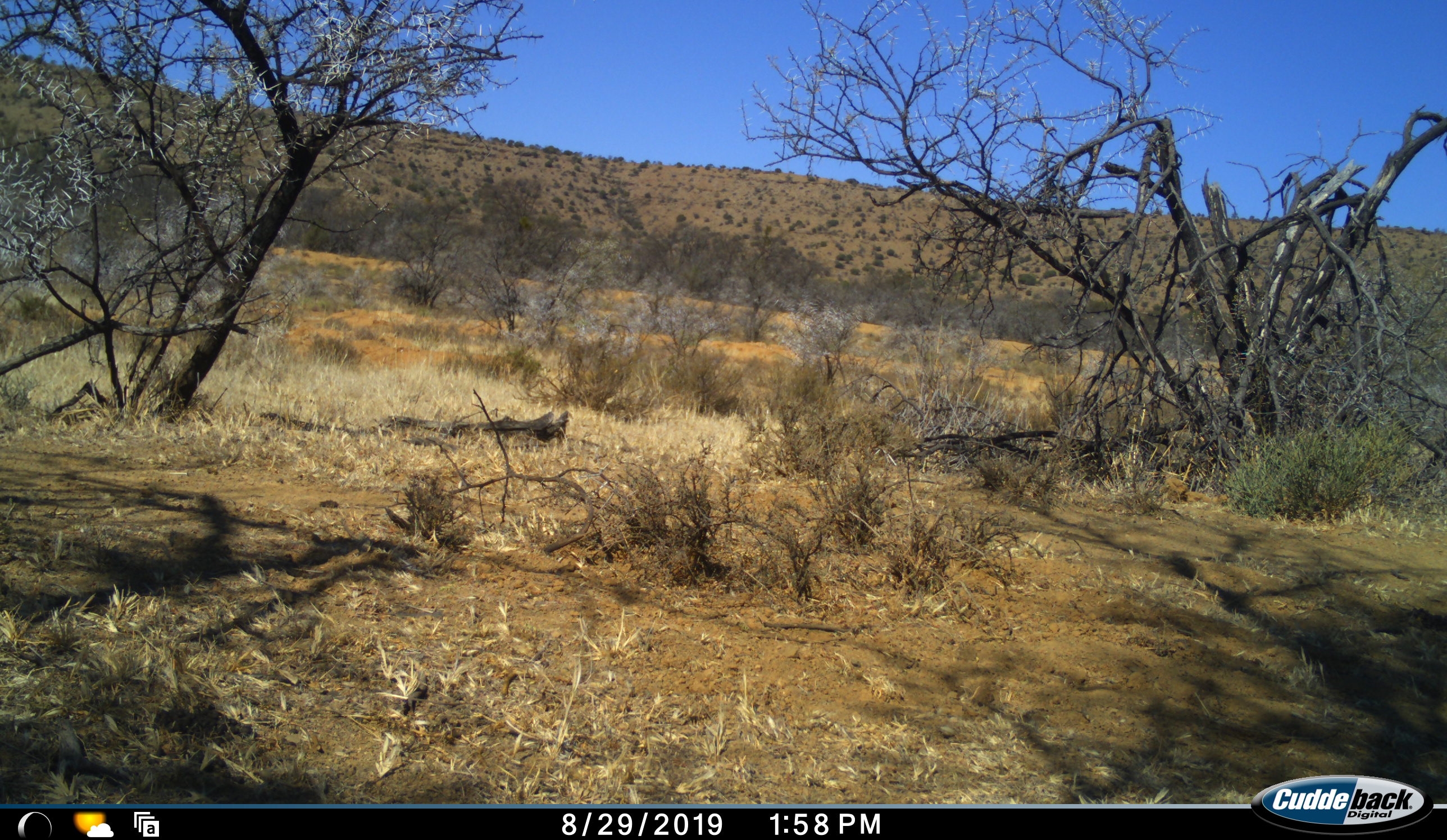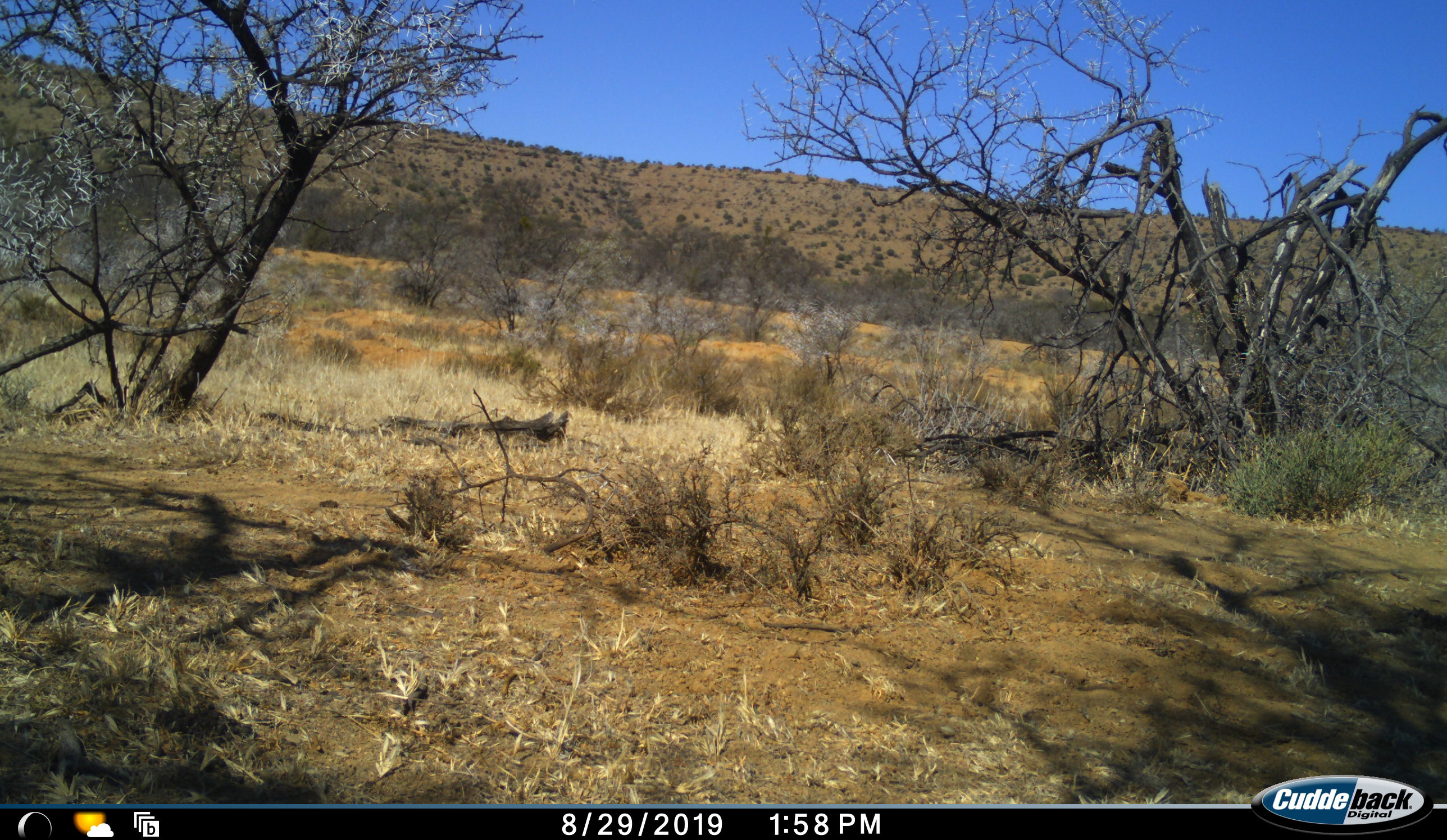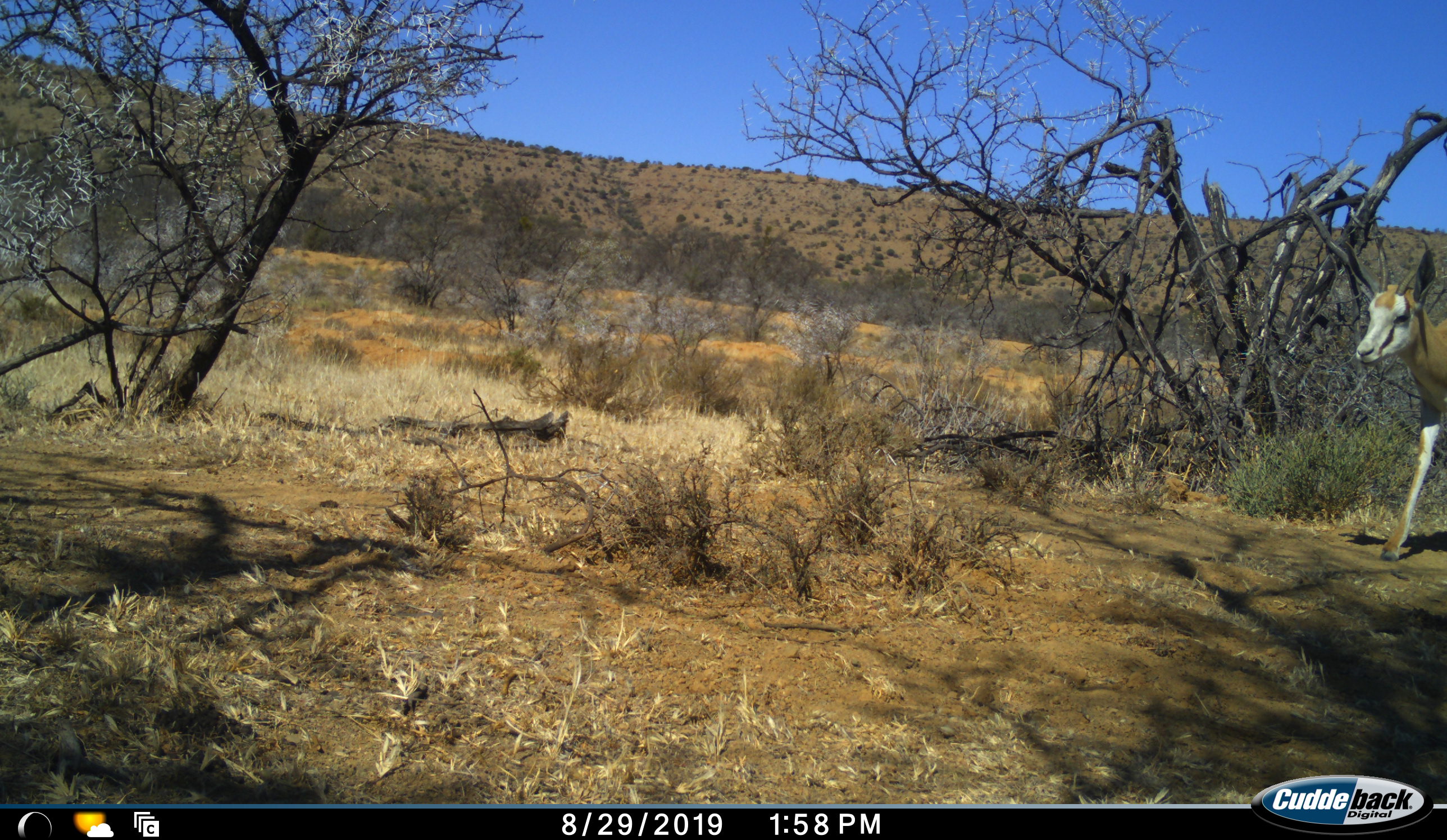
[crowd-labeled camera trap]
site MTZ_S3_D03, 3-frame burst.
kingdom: Animalia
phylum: Chordata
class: Mammalia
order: Artiodactyla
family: Bovidae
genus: Antidorcas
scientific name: Antidorcas marsupialis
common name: springbok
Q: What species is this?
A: Springbok (Antidorcas marsupialis).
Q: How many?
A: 1.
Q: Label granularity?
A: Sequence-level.